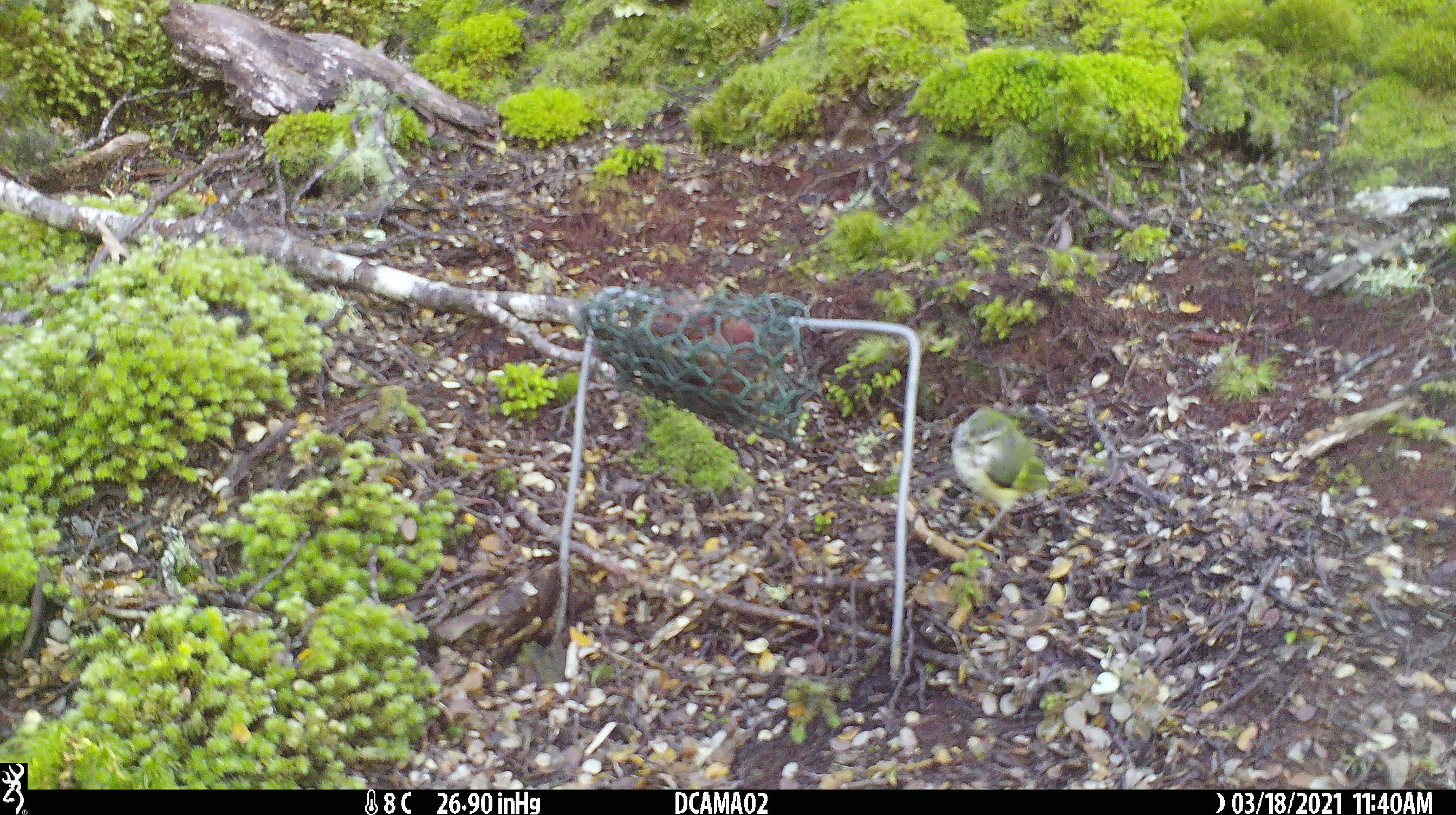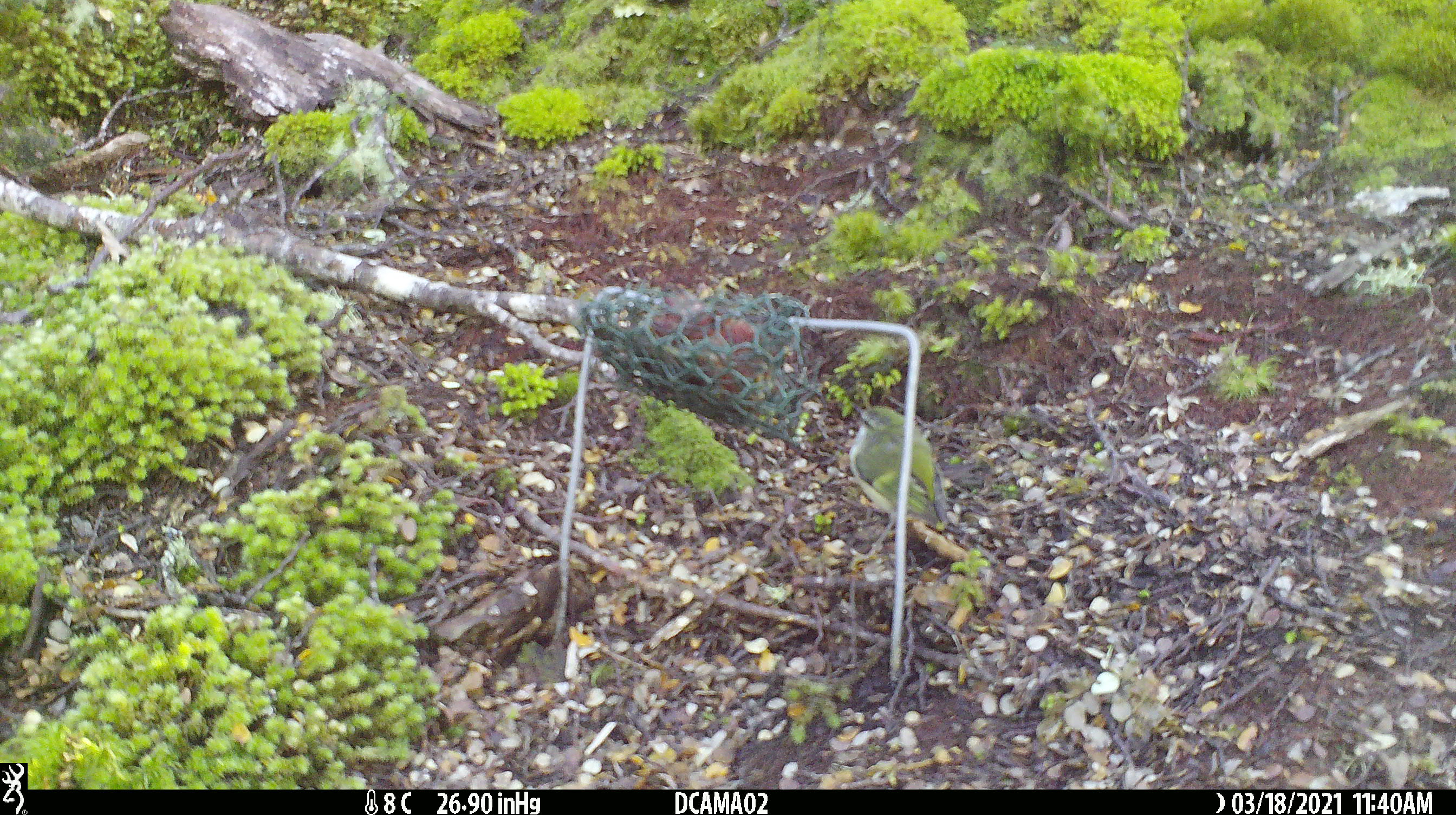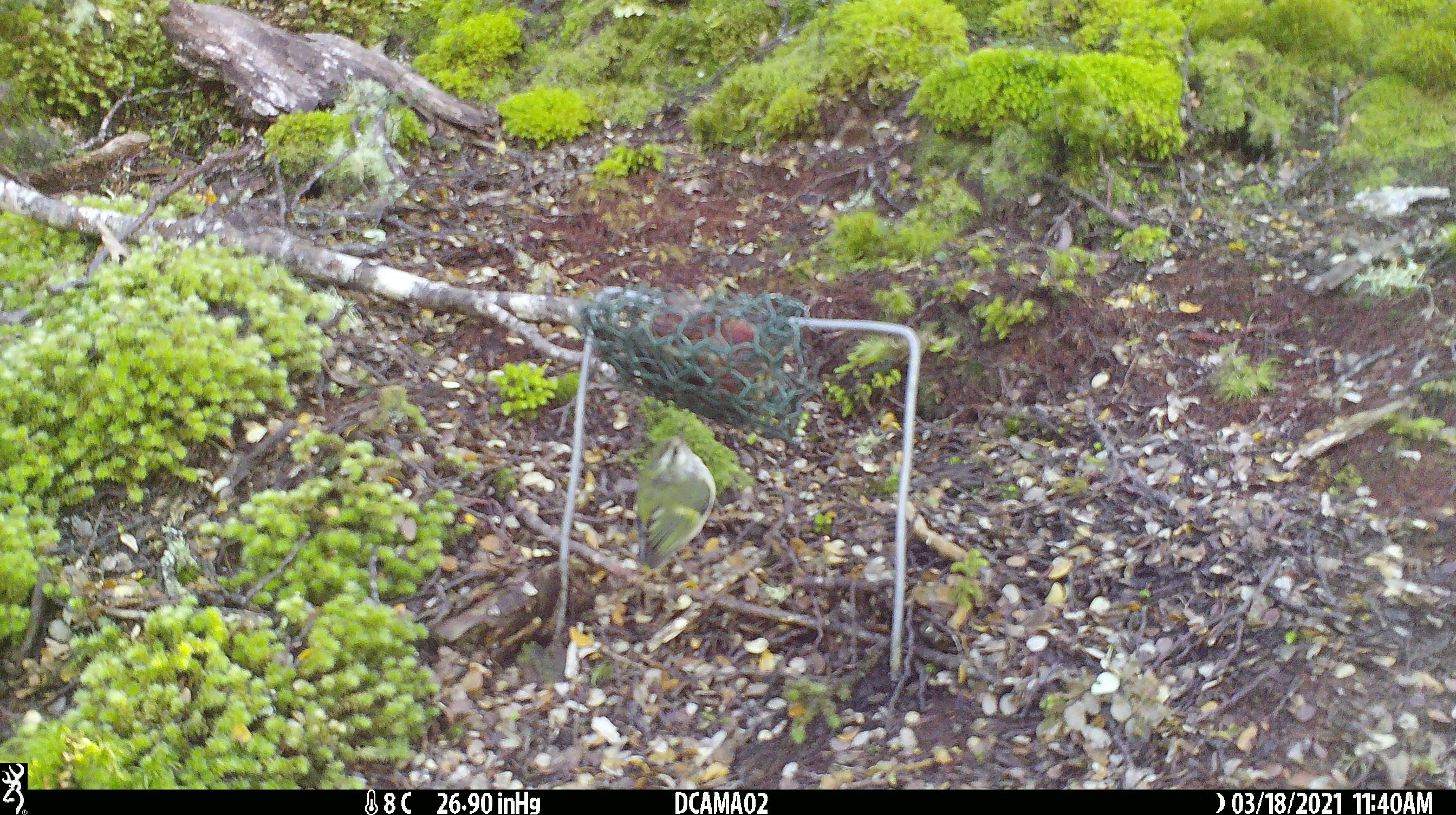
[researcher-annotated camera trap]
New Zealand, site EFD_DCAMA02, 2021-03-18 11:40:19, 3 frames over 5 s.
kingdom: Animalia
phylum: Chordata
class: Aves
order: Passeriformes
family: Acanthisittidae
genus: Acanthisitta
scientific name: Acanthisitta chloris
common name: rifleman